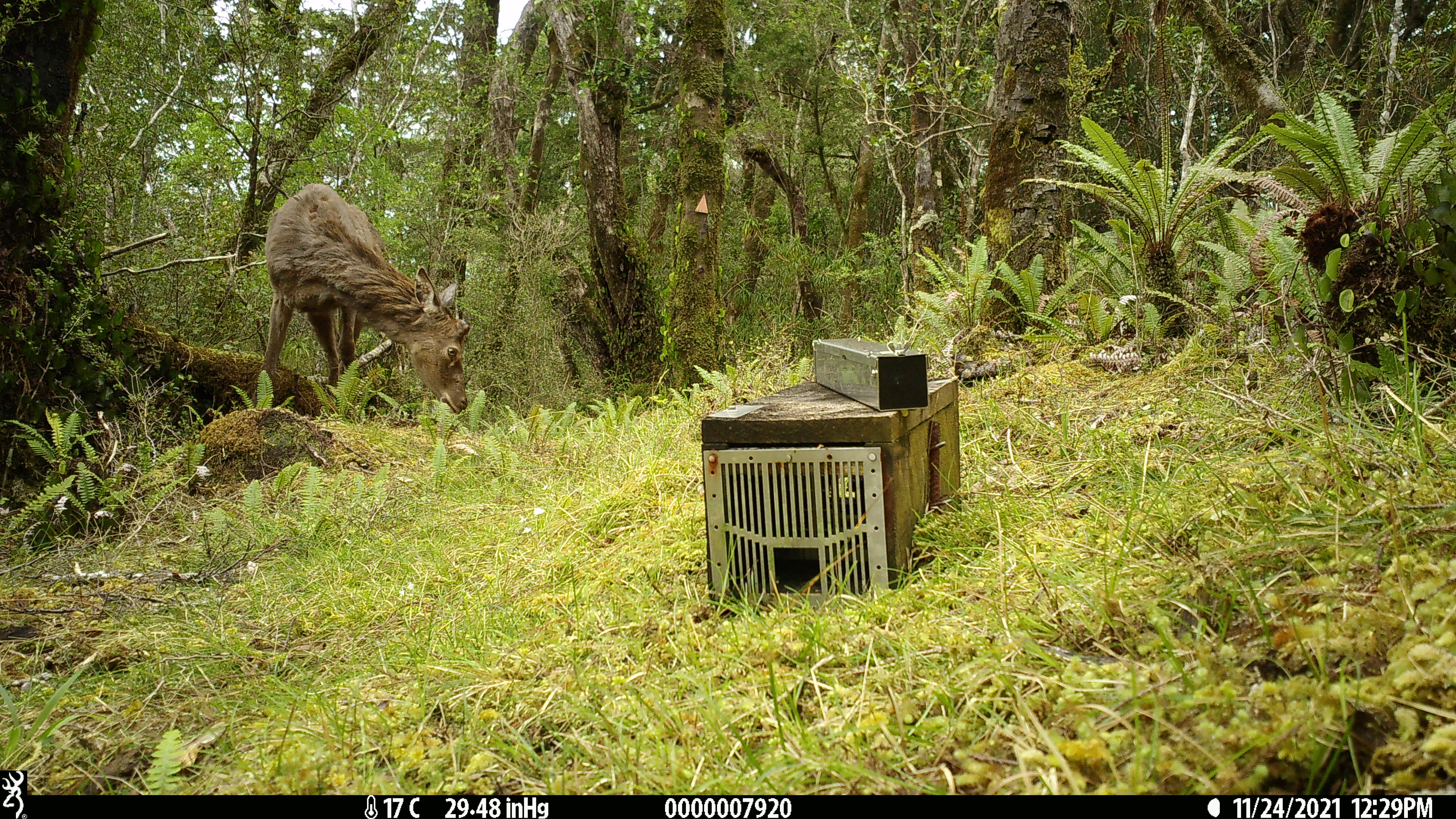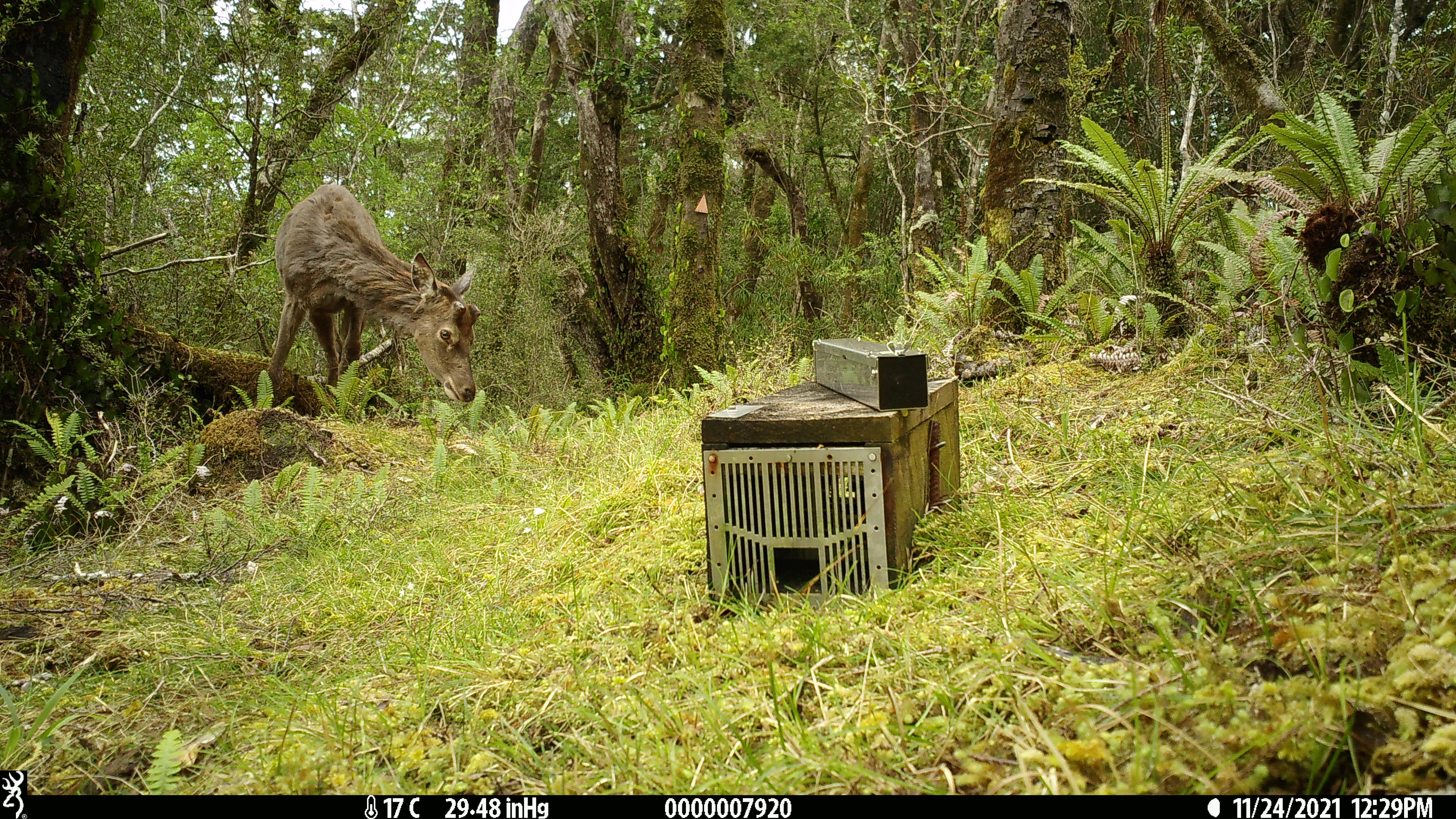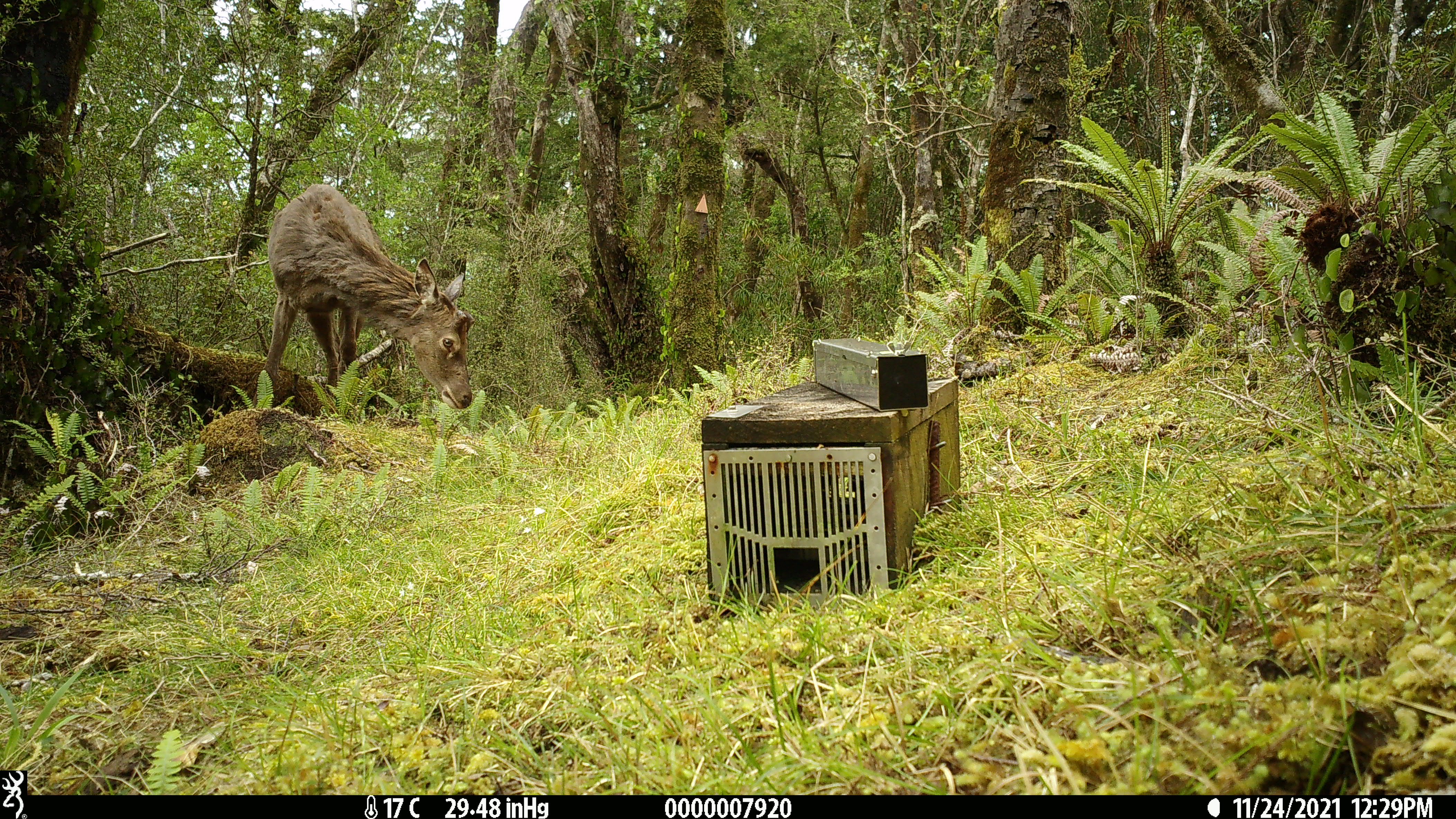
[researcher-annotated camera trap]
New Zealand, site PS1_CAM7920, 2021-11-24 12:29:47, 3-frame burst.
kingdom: Animalia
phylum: Chordata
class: Mammalia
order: Artiodactyla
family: Cervidae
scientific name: Cervidae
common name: deer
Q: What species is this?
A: Deer (Cervidae).